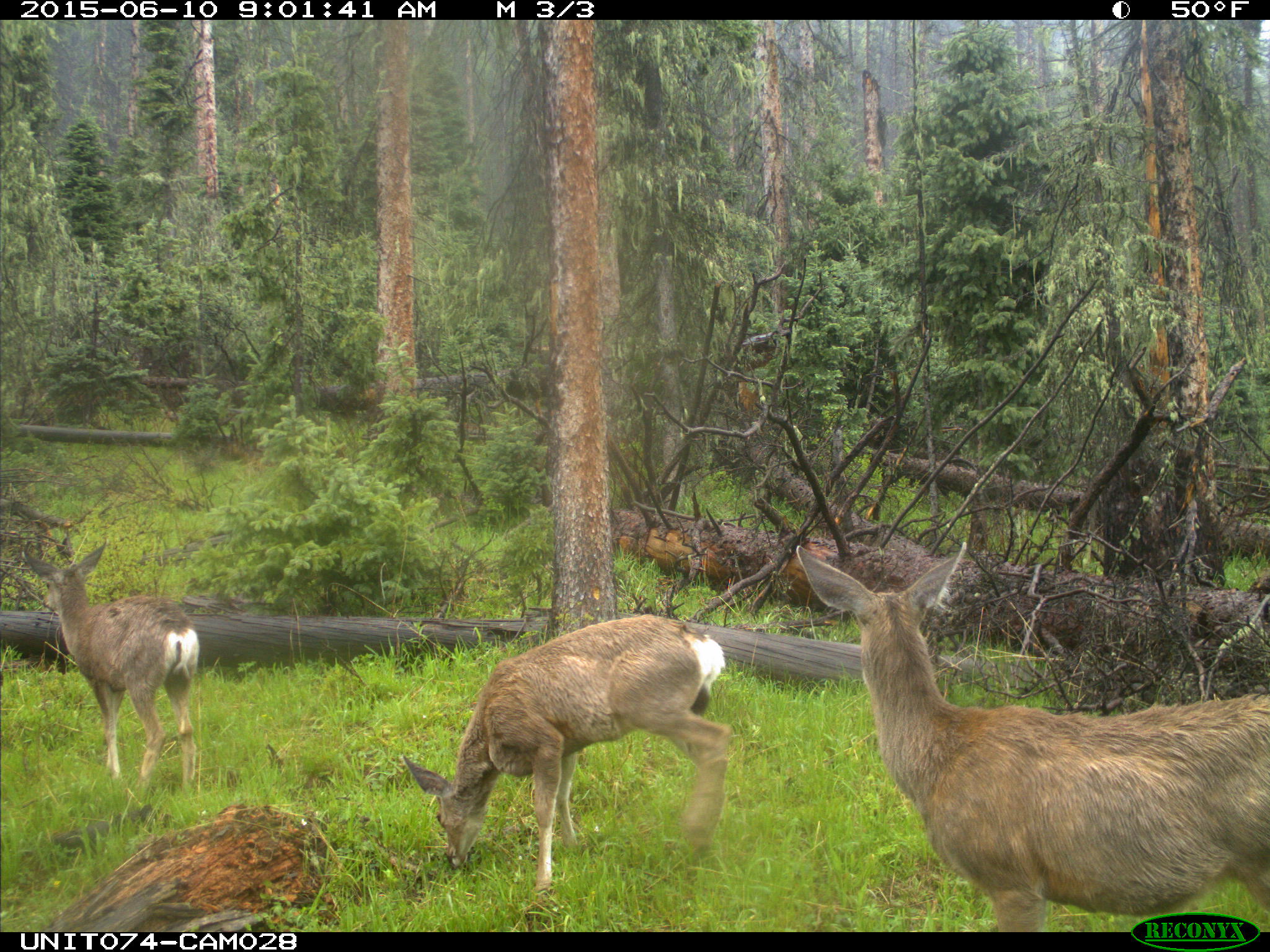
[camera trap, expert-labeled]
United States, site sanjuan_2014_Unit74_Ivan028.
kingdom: Animalia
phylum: Chordata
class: Mammalia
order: Artiodactyla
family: Cervidae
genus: Odocoileus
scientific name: Odocoileus hemionus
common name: mule deer